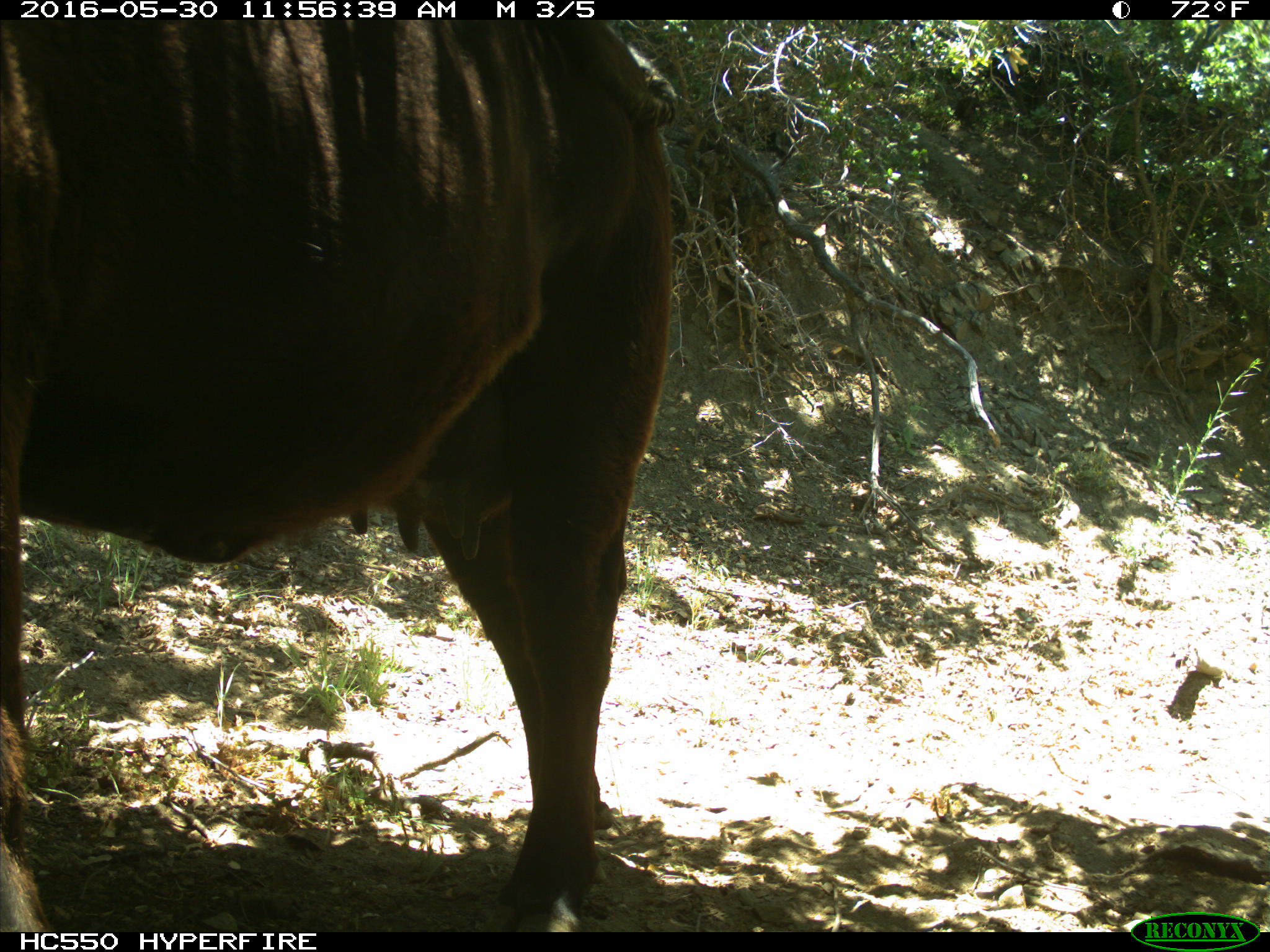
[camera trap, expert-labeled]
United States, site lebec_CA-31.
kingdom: Animalia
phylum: Chordata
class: Mammalia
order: Artiodactyla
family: Bovidae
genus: Bos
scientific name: Bos taurus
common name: domestic cow